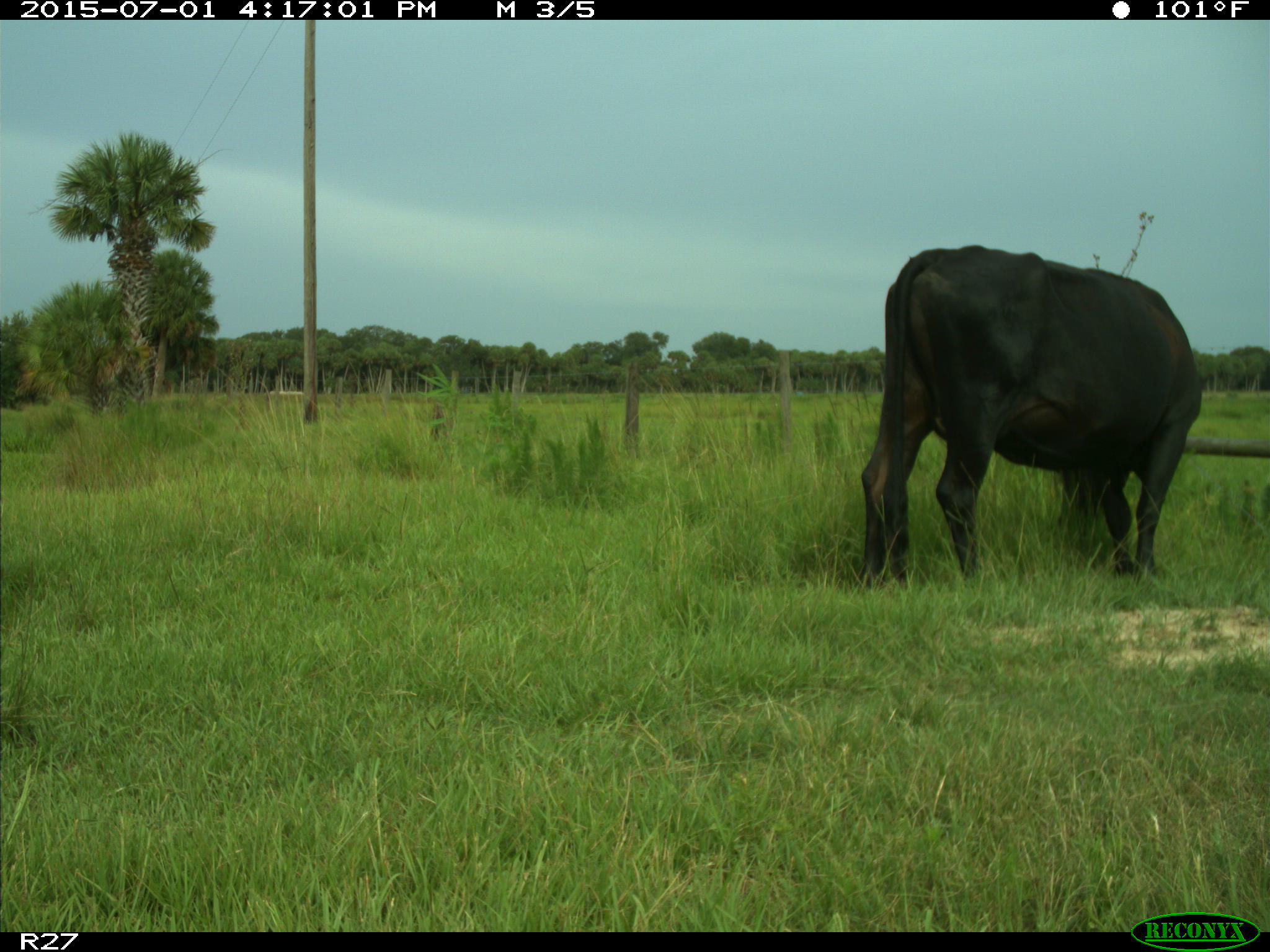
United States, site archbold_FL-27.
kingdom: Animalia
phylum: Chordata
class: Mammalia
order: Artiodactyla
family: Bovidae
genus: Bos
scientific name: Bos taurus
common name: domestic cow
Bos taurus (domestic cow).